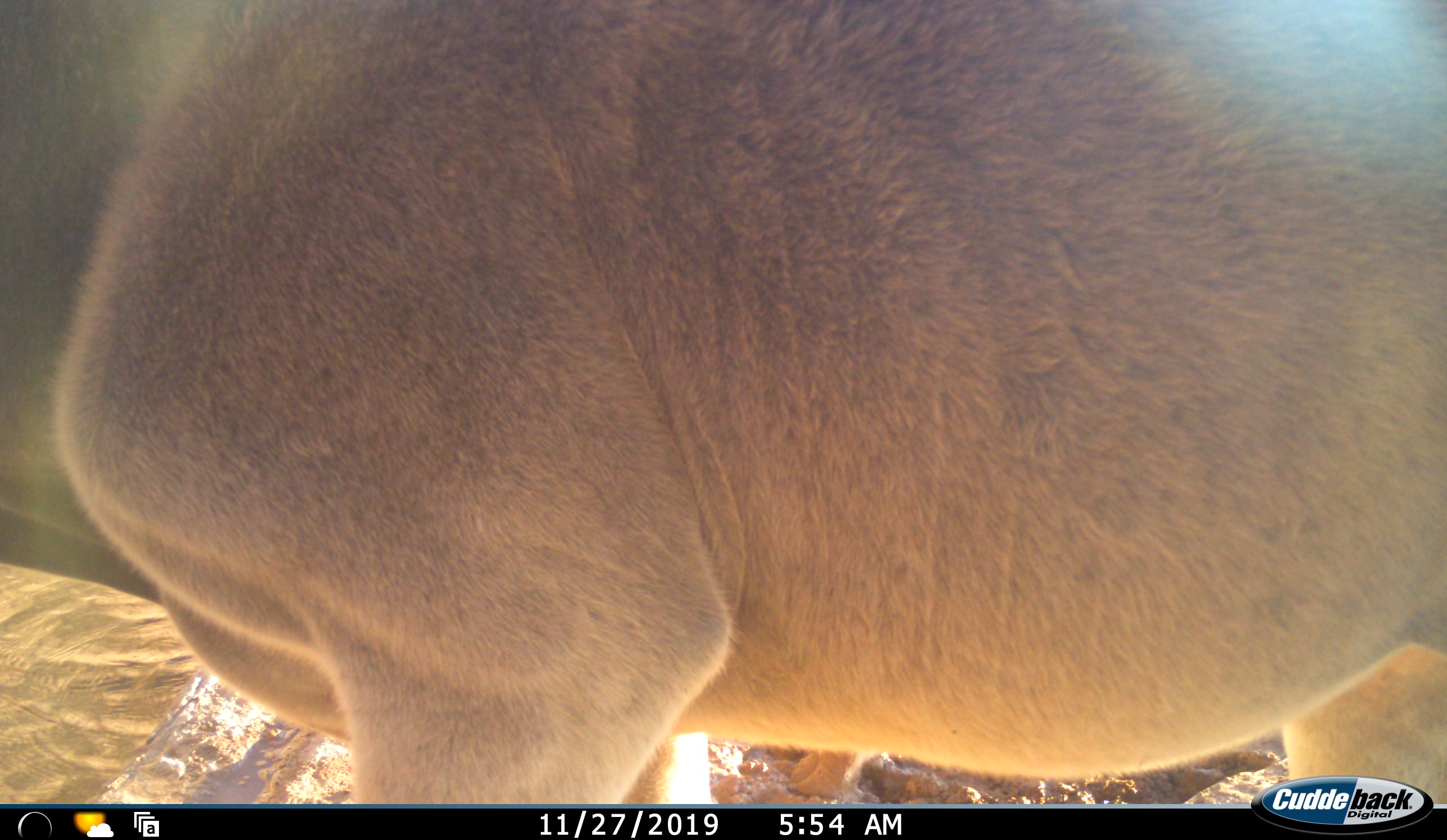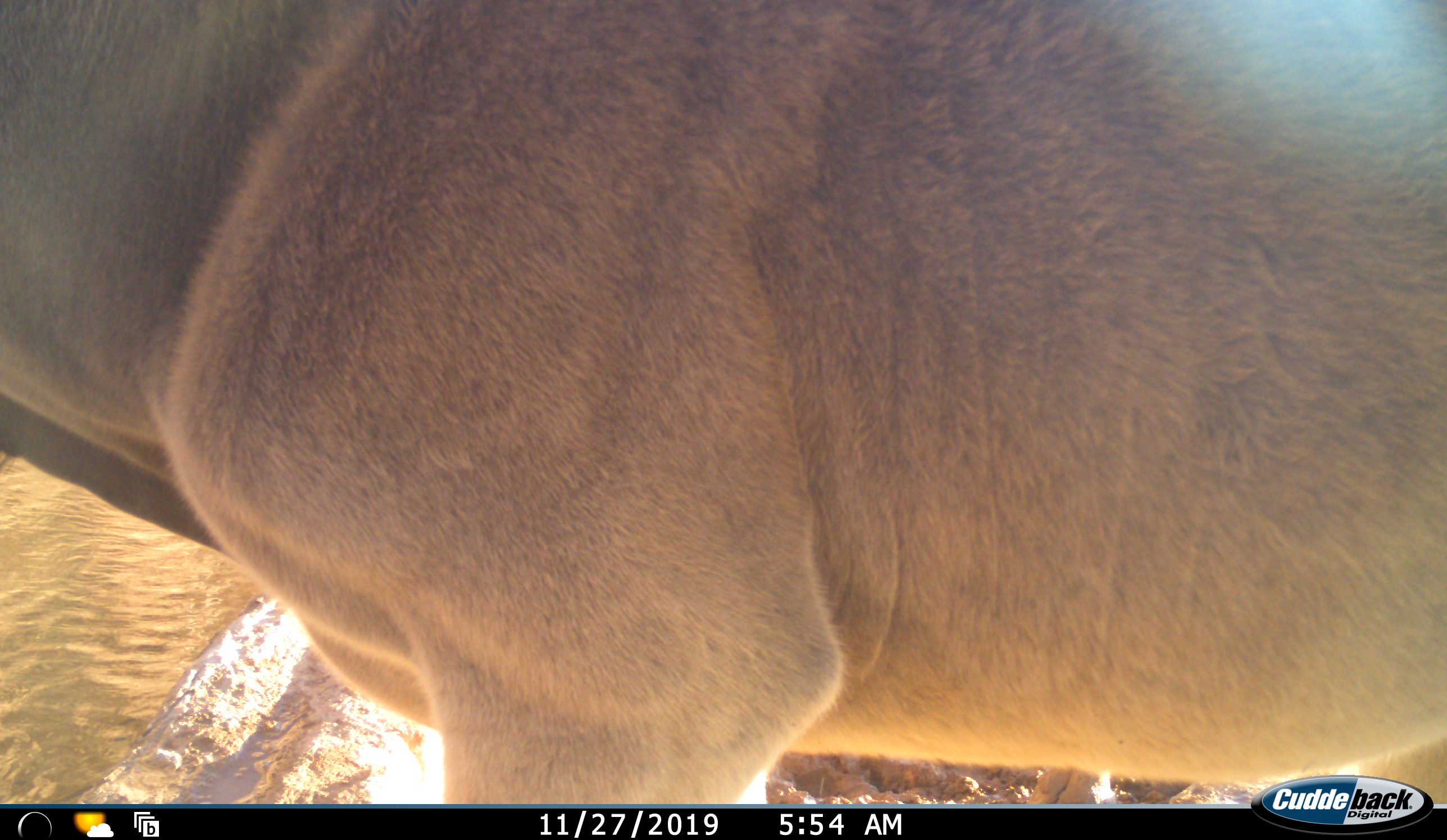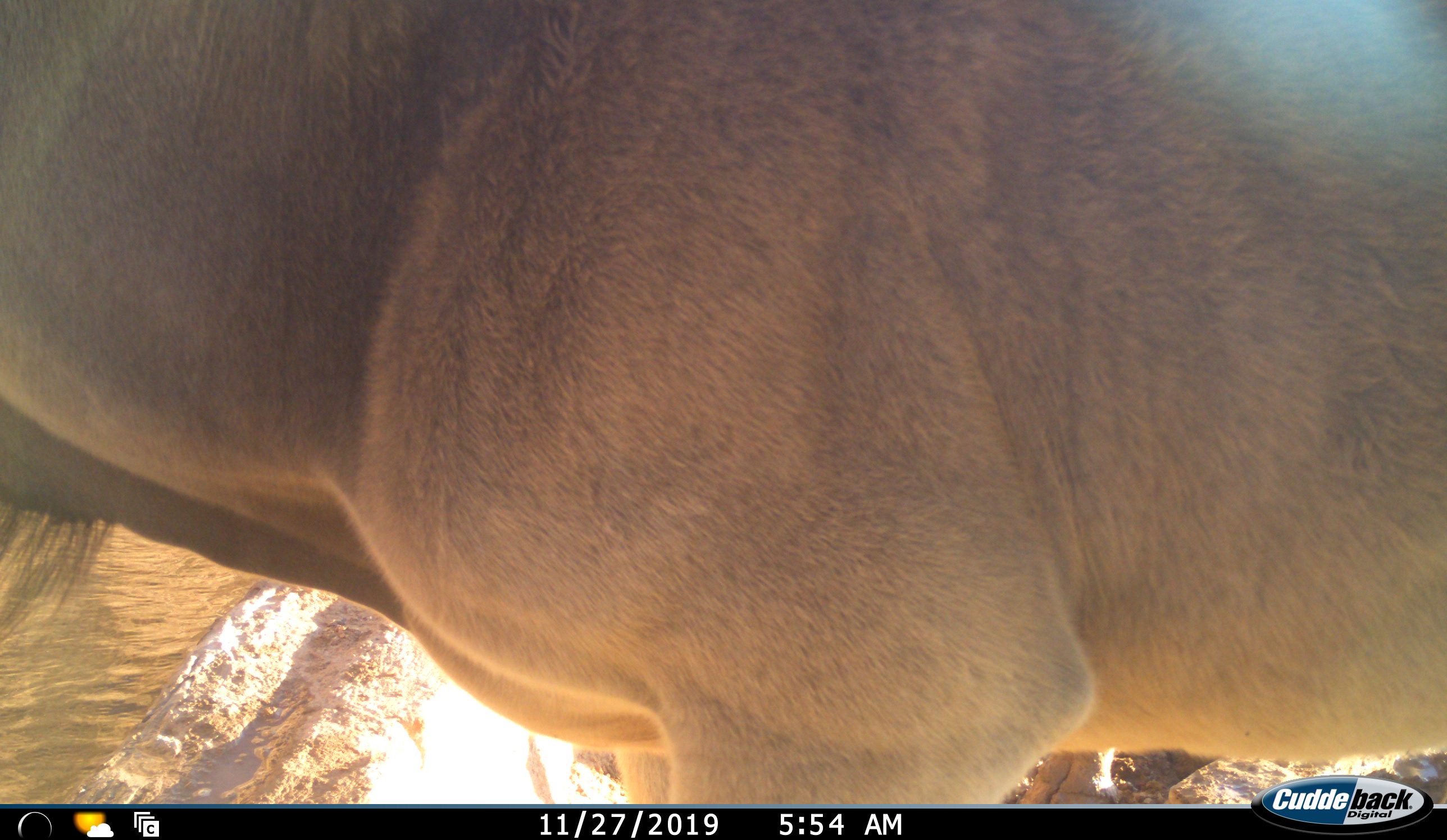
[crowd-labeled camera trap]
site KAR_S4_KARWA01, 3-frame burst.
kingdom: Animalia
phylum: Chordata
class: Mammalia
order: Artiodactyla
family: Bovidae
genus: Tragelaphus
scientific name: Tragelaphus oryx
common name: eland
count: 1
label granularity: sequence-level